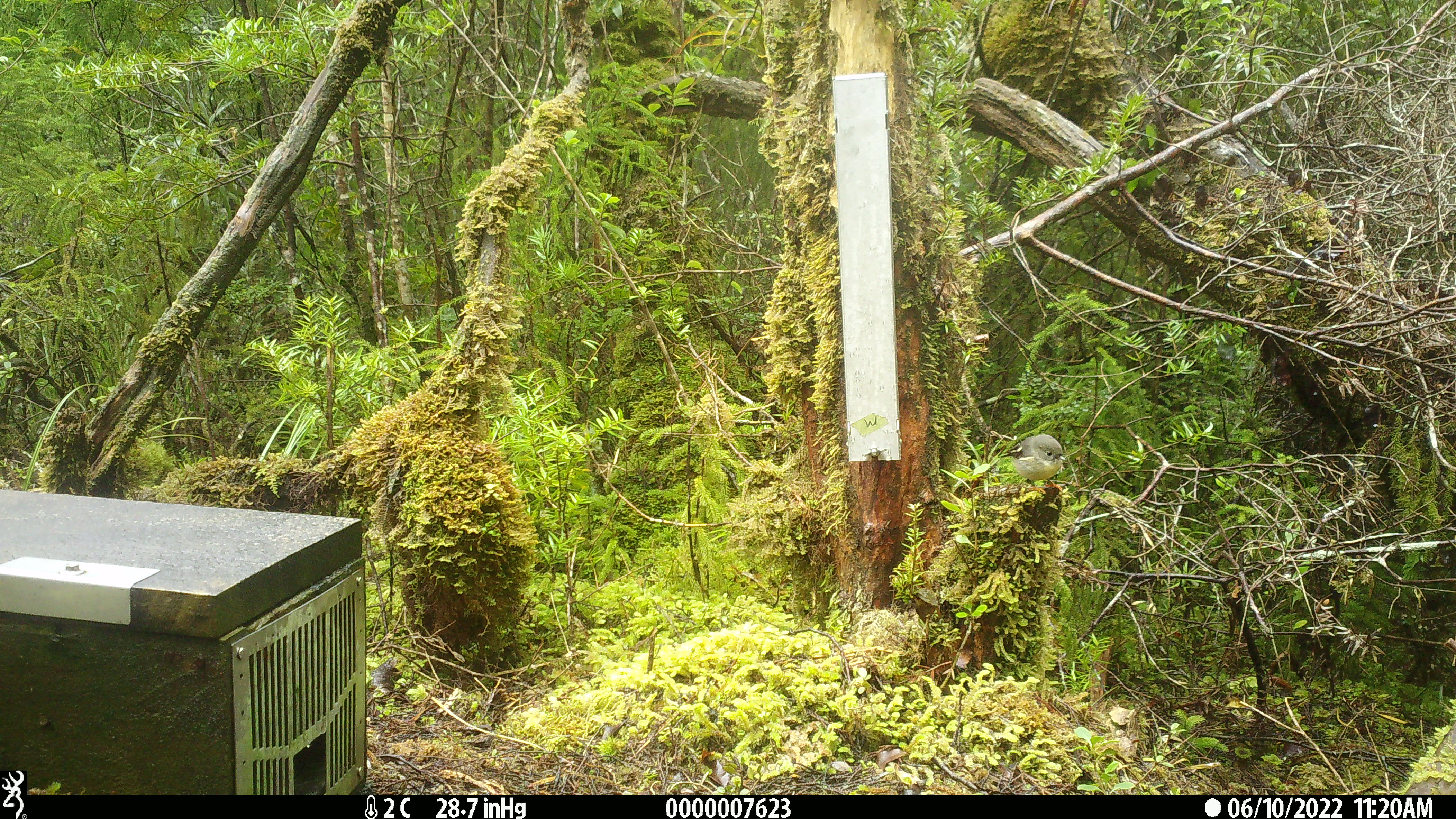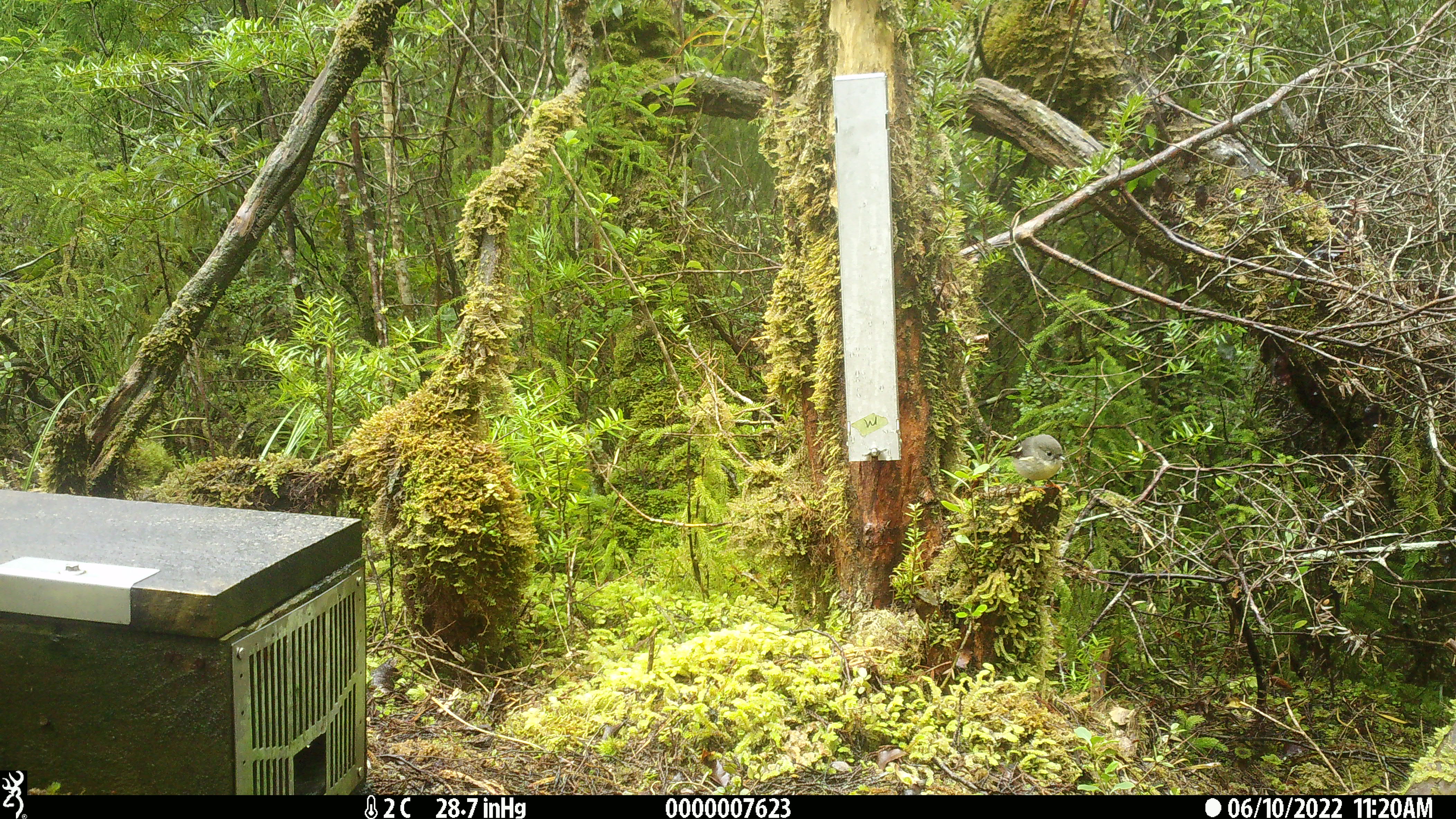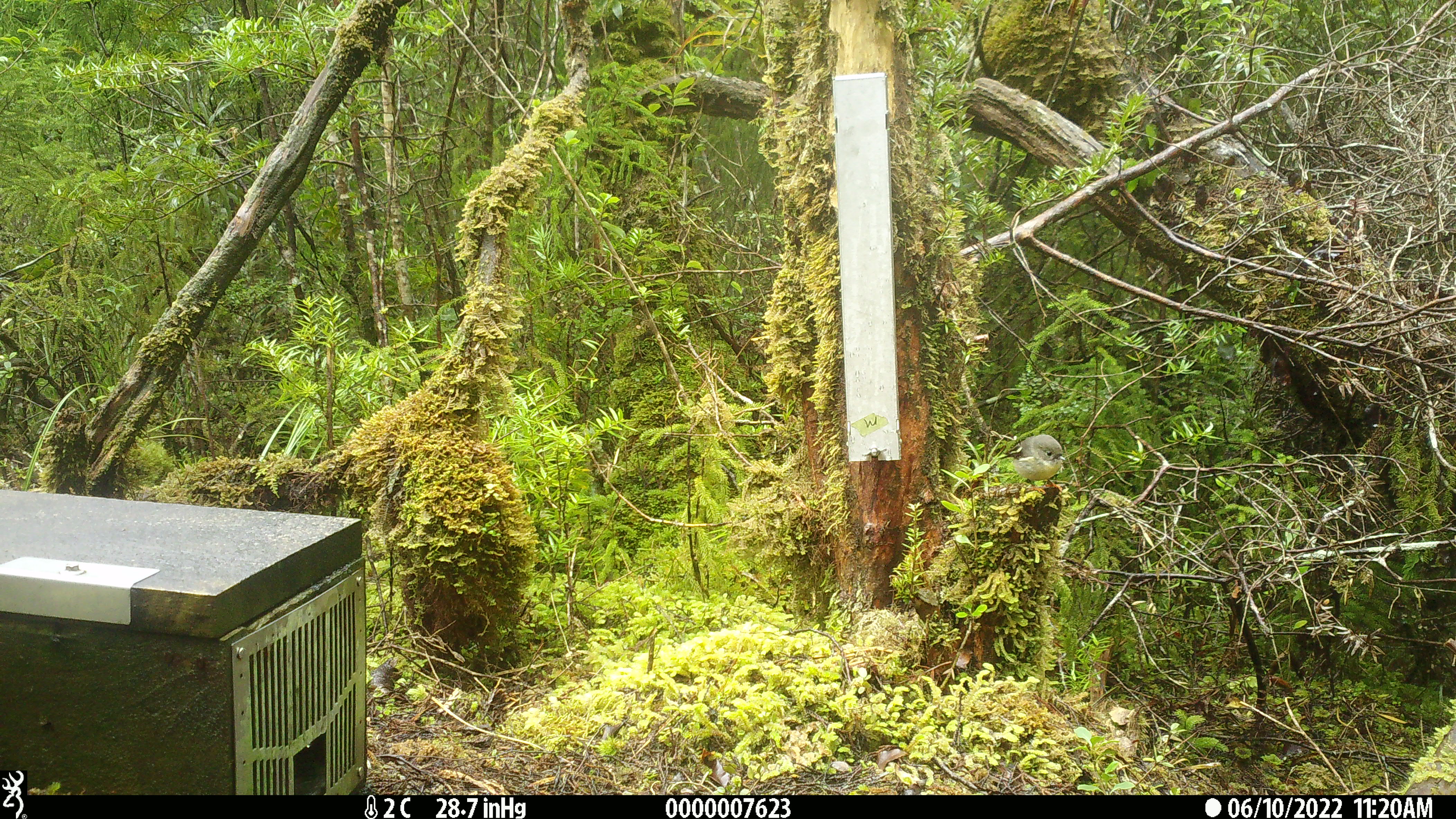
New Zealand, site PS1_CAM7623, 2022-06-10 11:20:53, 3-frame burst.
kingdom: Animalia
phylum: Chordata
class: Aves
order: Passeriformes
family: Petroicidae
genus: Petroica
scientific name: Petroica macrocephala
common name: tomtit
Tomtit (Petroica macrocephala).